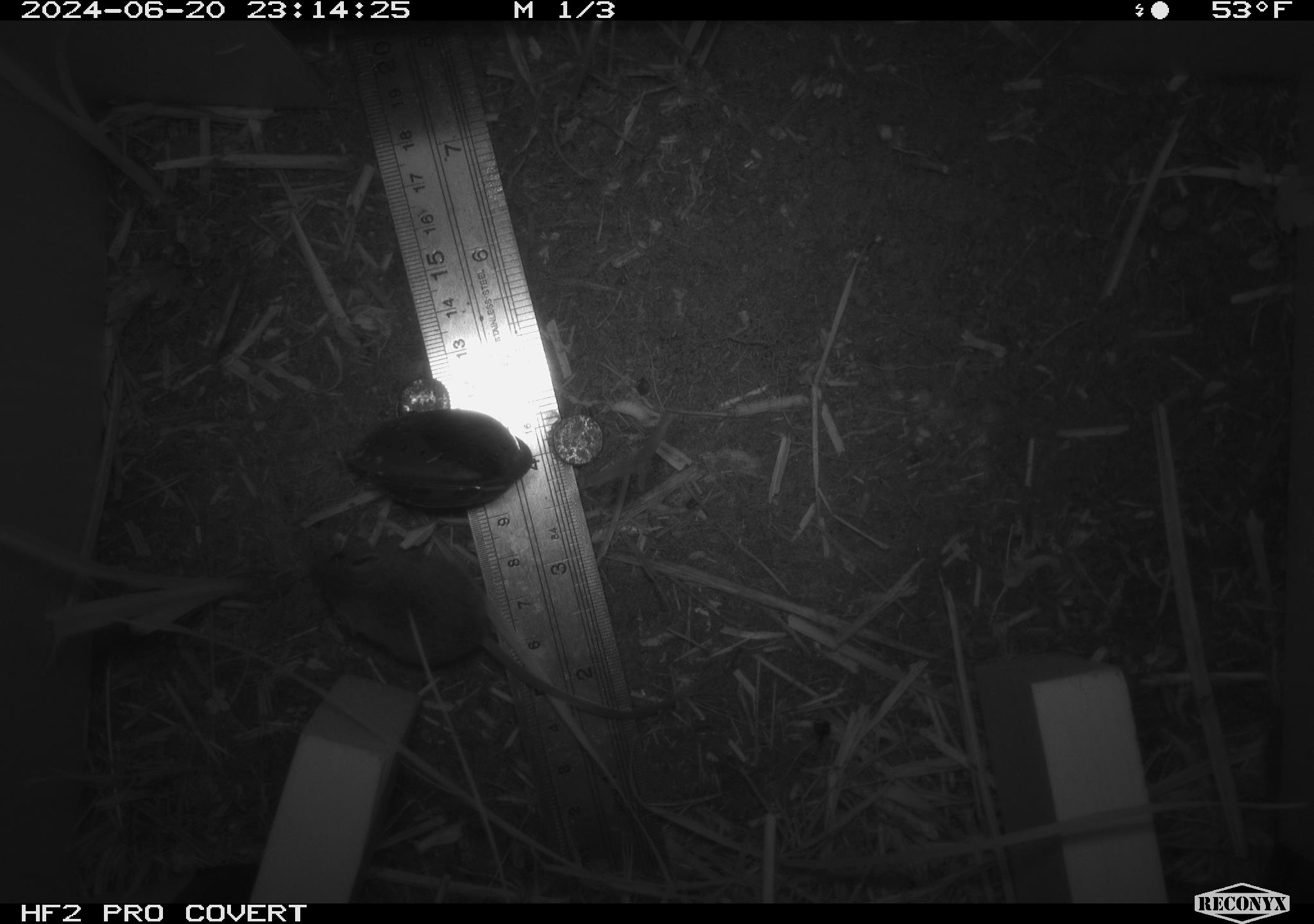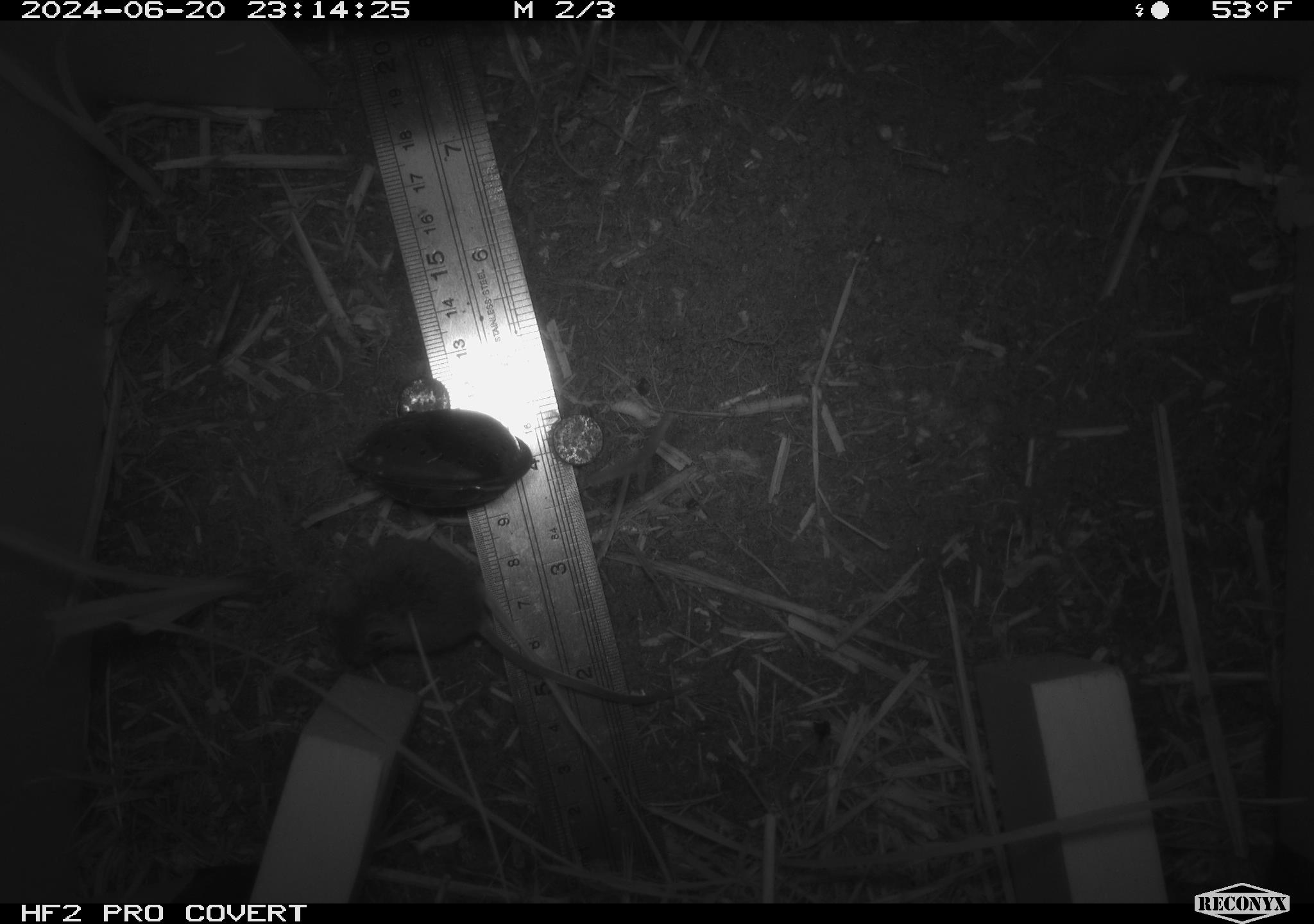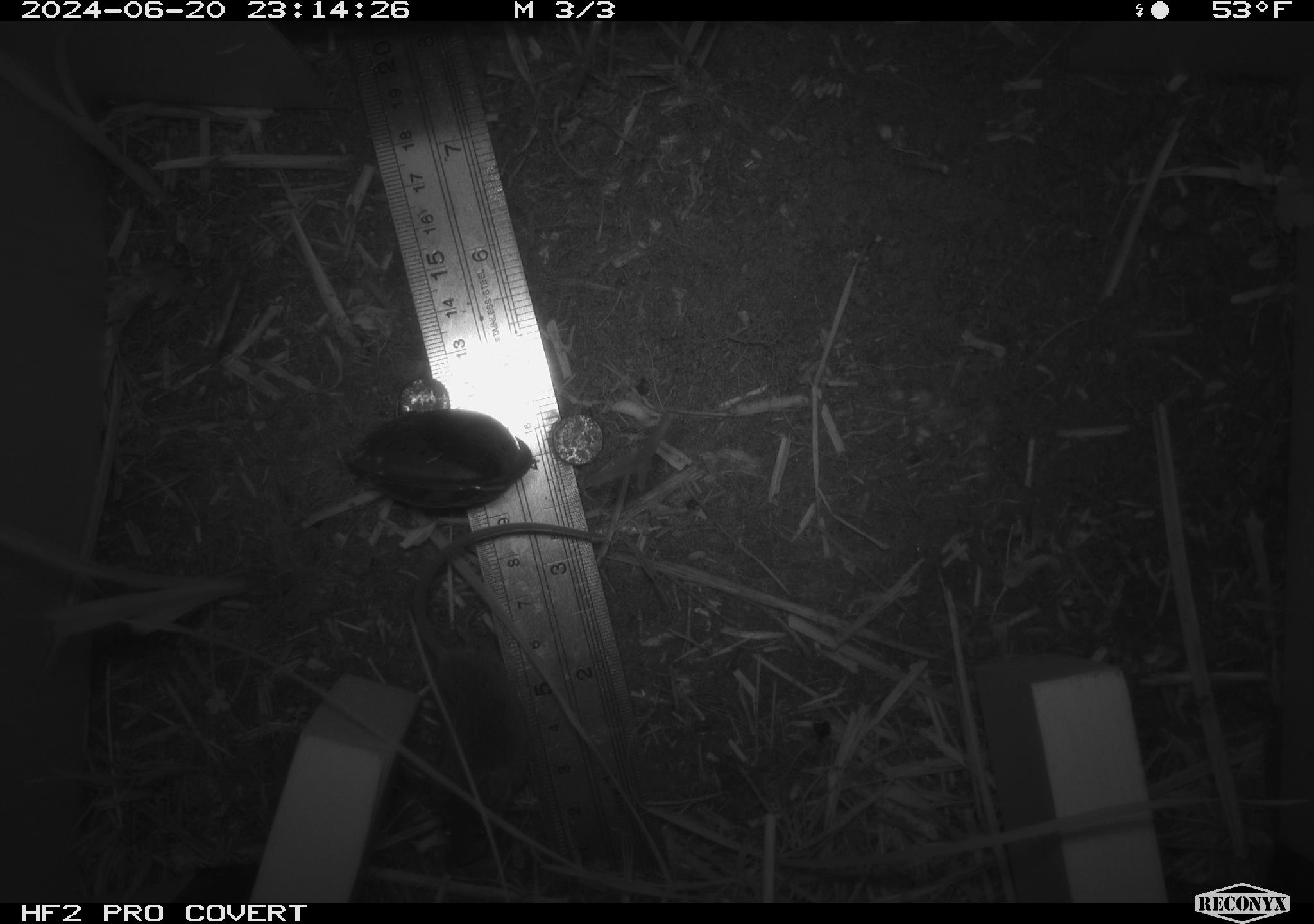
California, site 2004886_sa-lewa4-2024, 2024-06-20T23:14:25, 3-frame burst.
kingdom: Animalia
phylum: Chordata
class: Mammalia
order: Rodentia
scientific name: Rodentia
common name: rodent